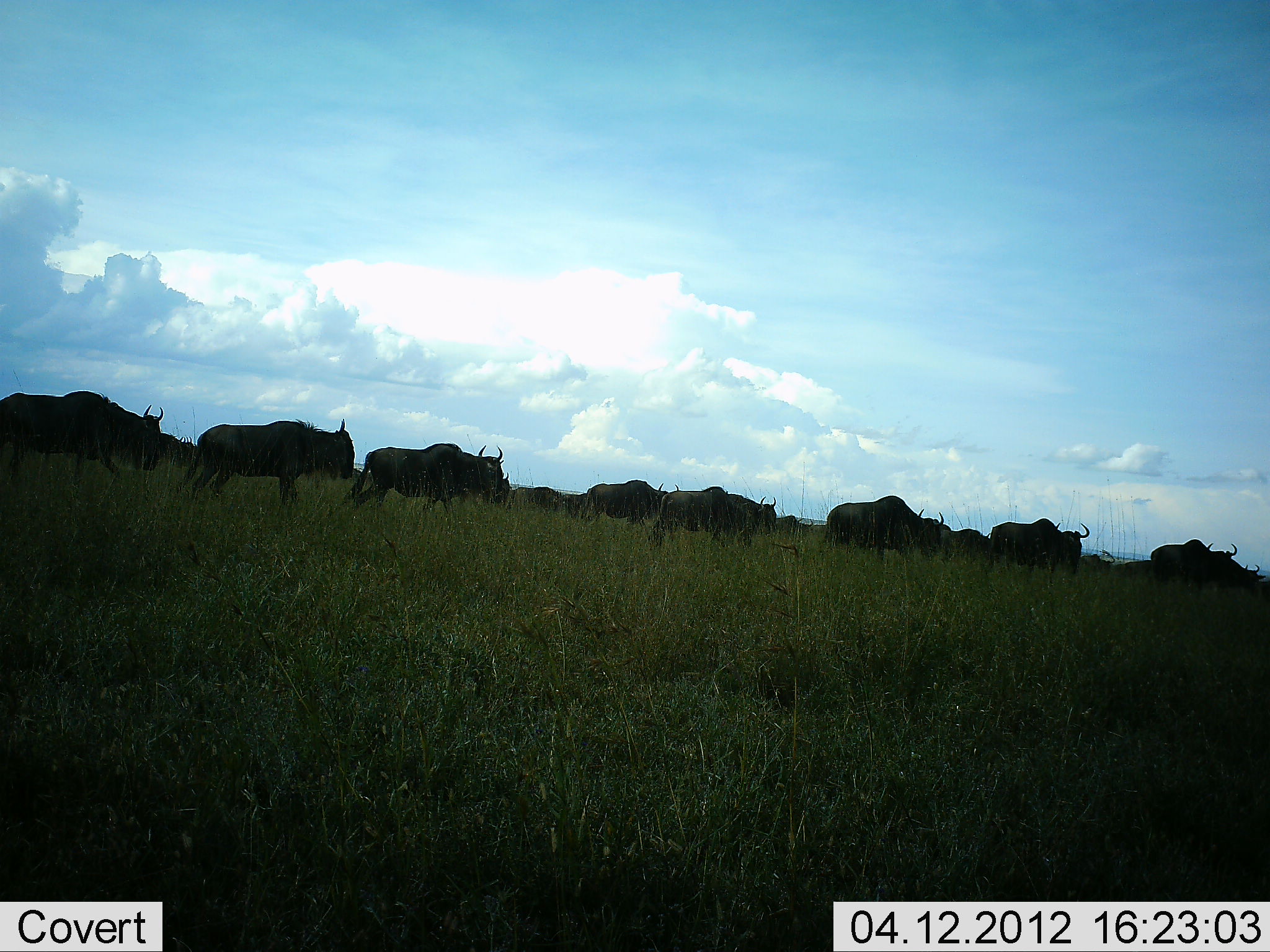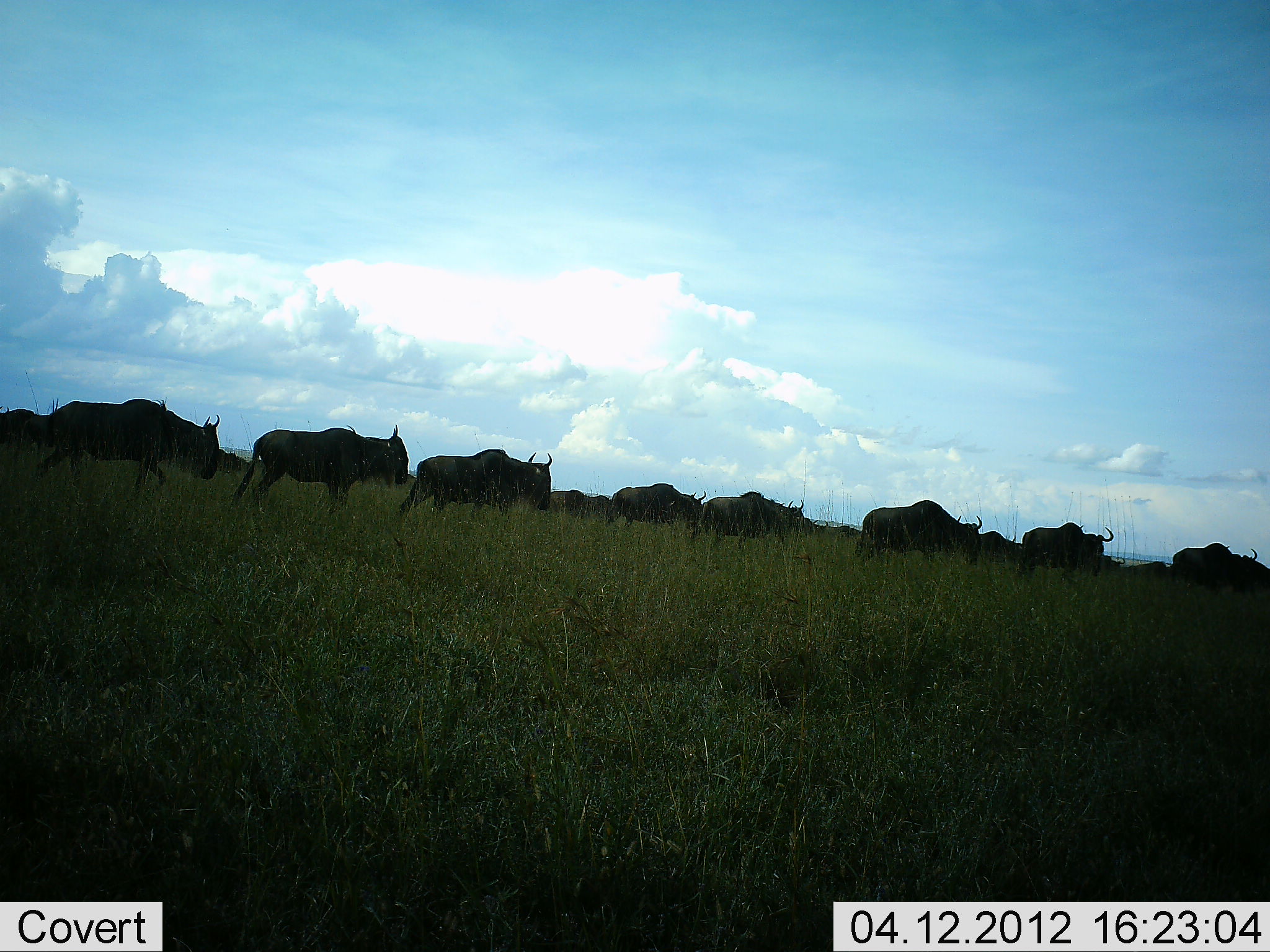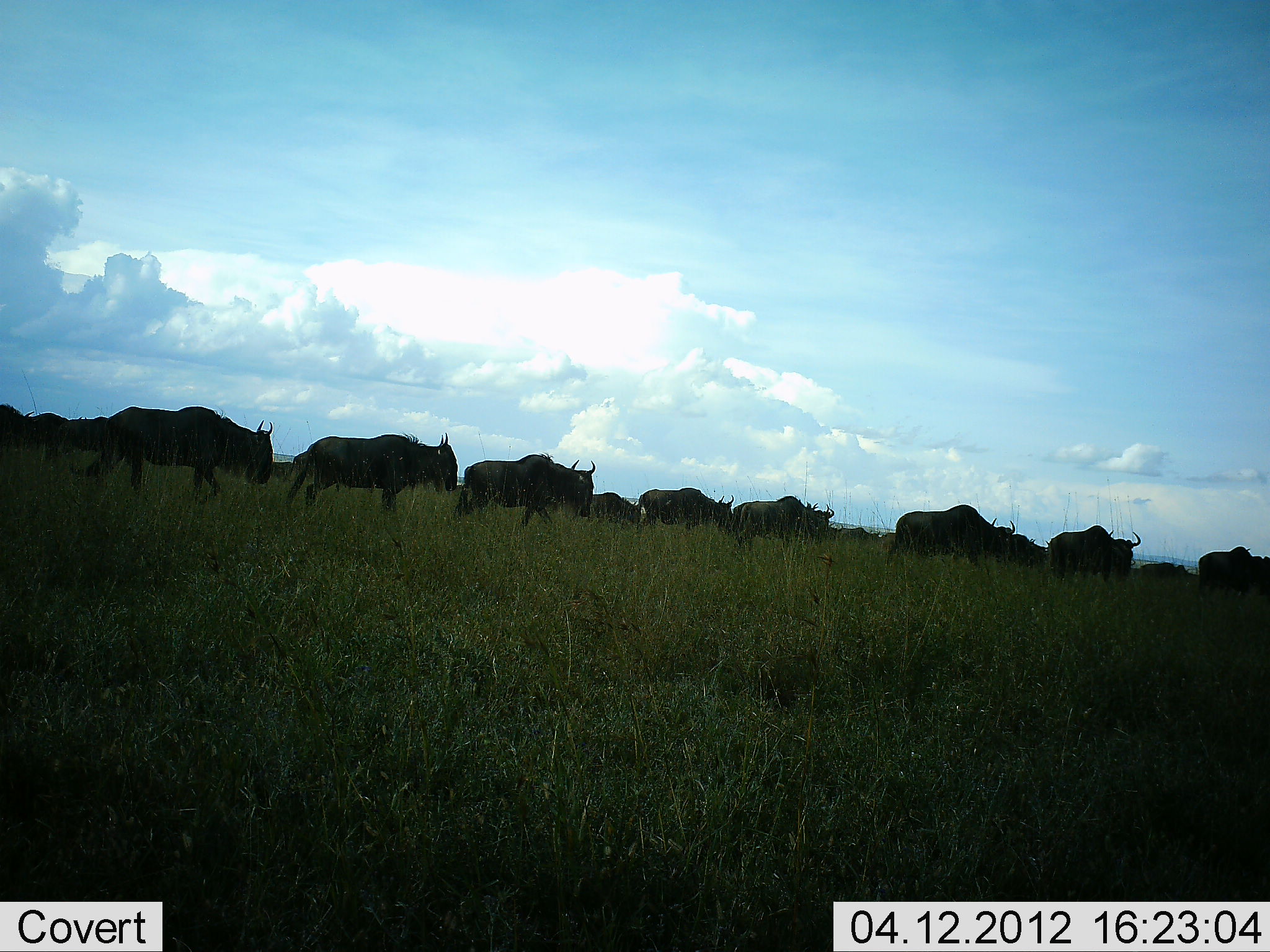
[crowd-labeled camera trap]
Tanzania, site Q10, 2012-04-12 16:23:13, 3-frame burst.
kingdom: Animalia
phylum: Chordata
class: Mammalia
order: Artiodactyla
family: Bovidae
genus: Connochaetes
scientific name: Connochaetes taurinus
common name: blue wildebeest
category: wildebeest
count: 11-50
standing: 0%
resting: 0%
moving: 100%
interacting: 0%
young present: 0%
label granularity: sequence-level